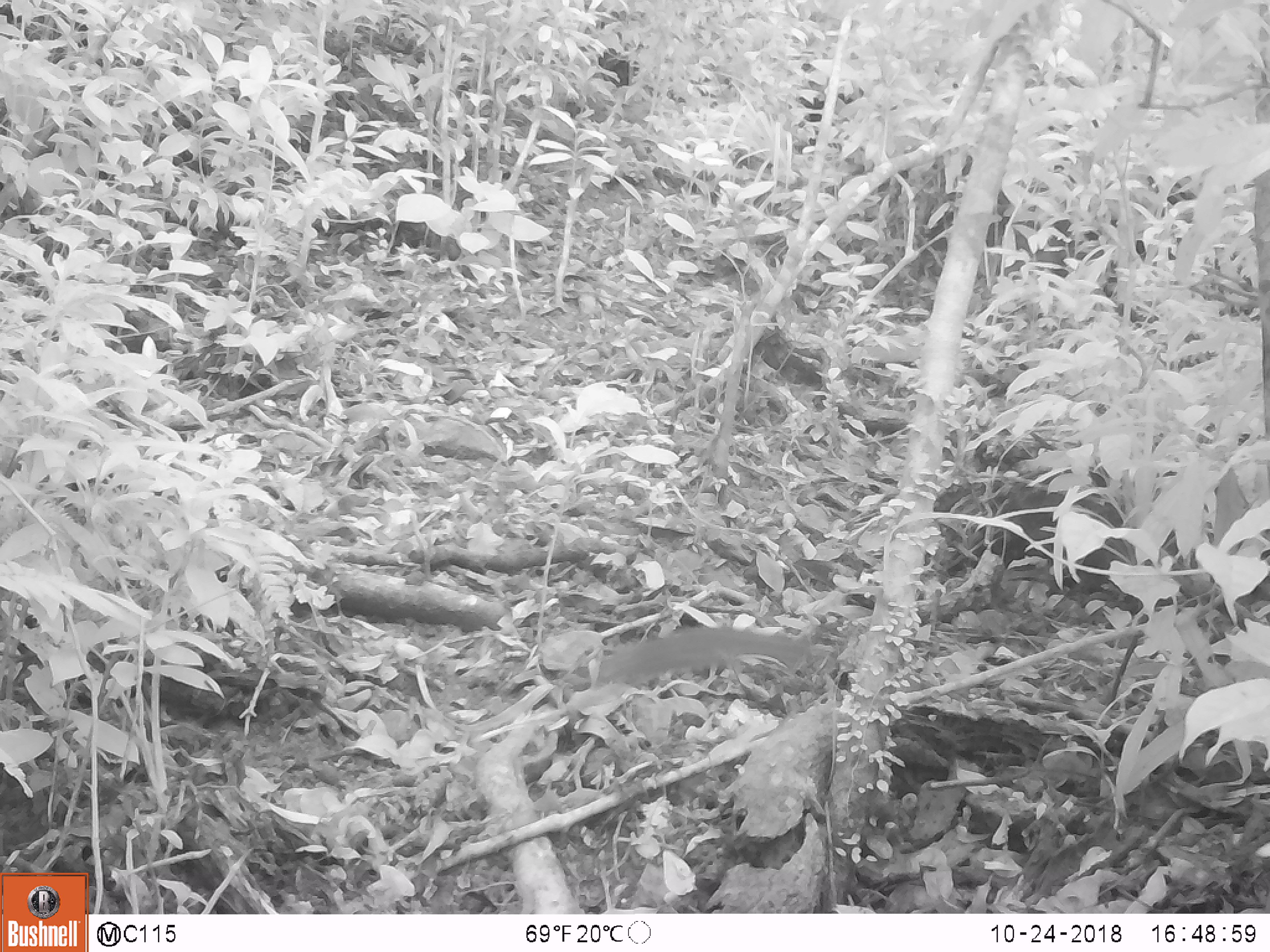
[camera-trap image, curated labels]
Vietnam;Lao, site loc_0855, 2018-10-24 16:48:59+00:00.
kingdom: Animalia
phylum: Chordata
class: Mammalia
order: Rodentia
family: Sciuridae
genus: Dremomys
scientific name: Dremomys rufigenis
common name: red-cheeked squirrel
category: red cheeked squirrel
Red cheeked squirrel (red-cheeked squirrel) (Dremomys rufigenis). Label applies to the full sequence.